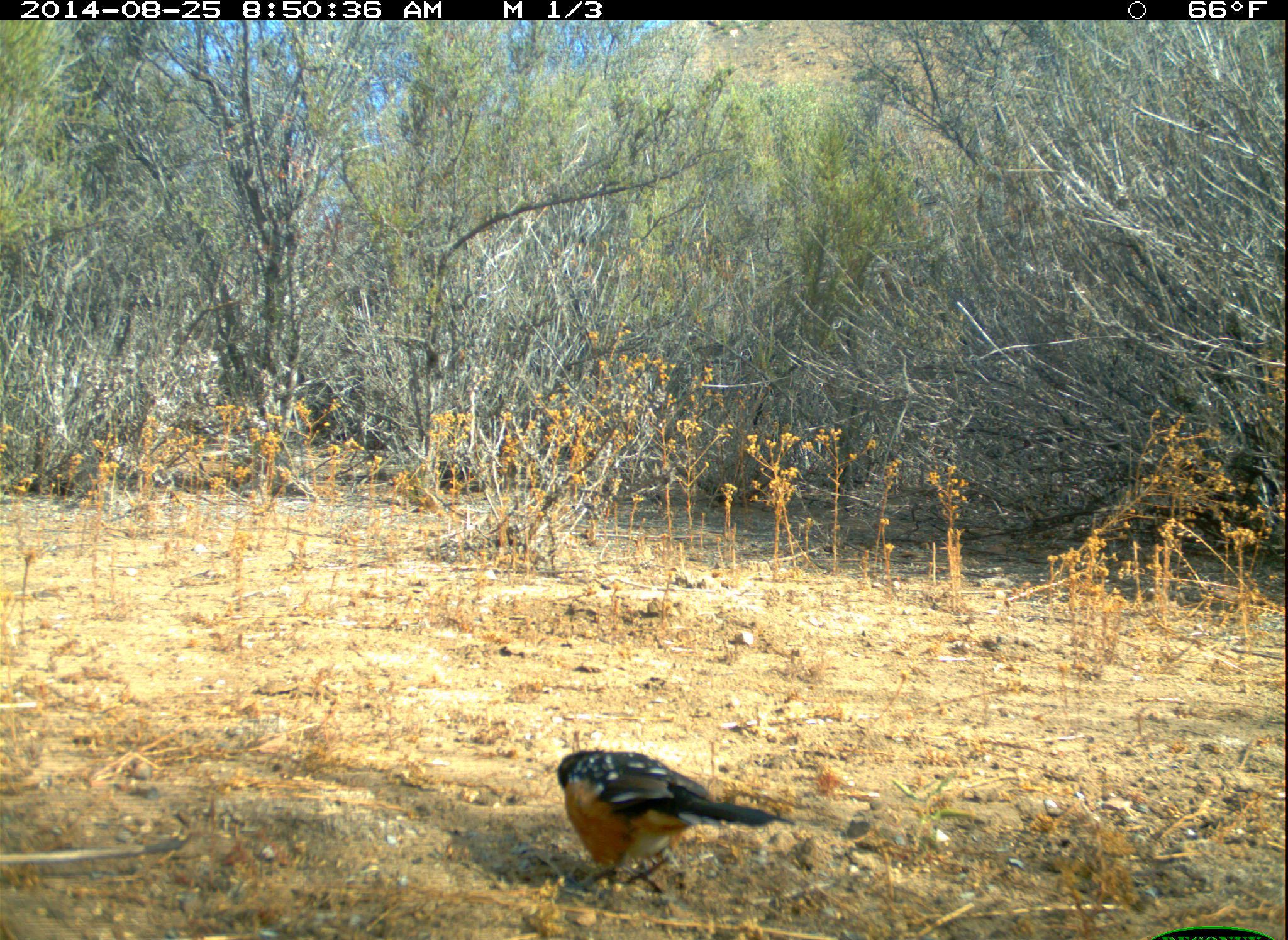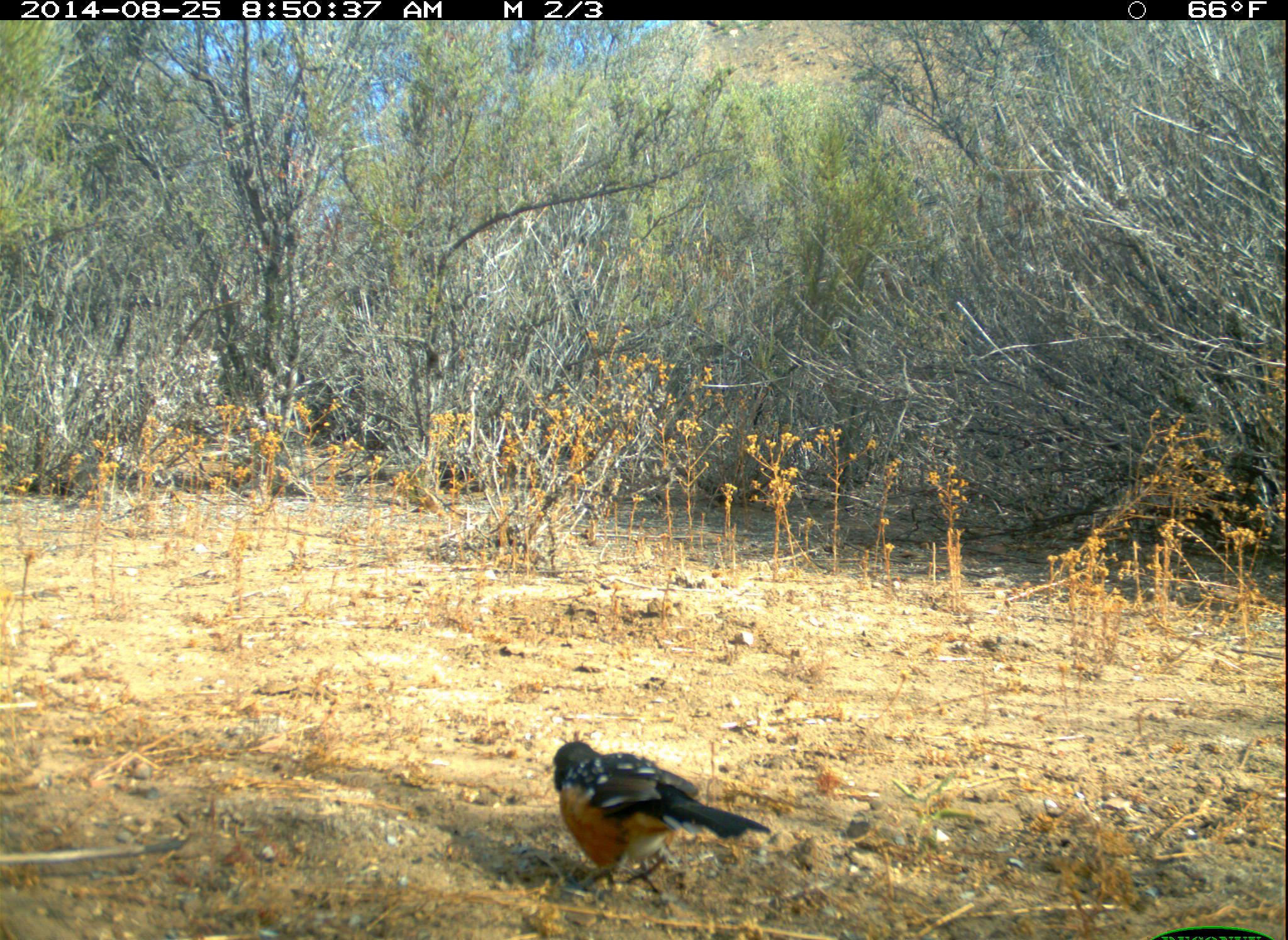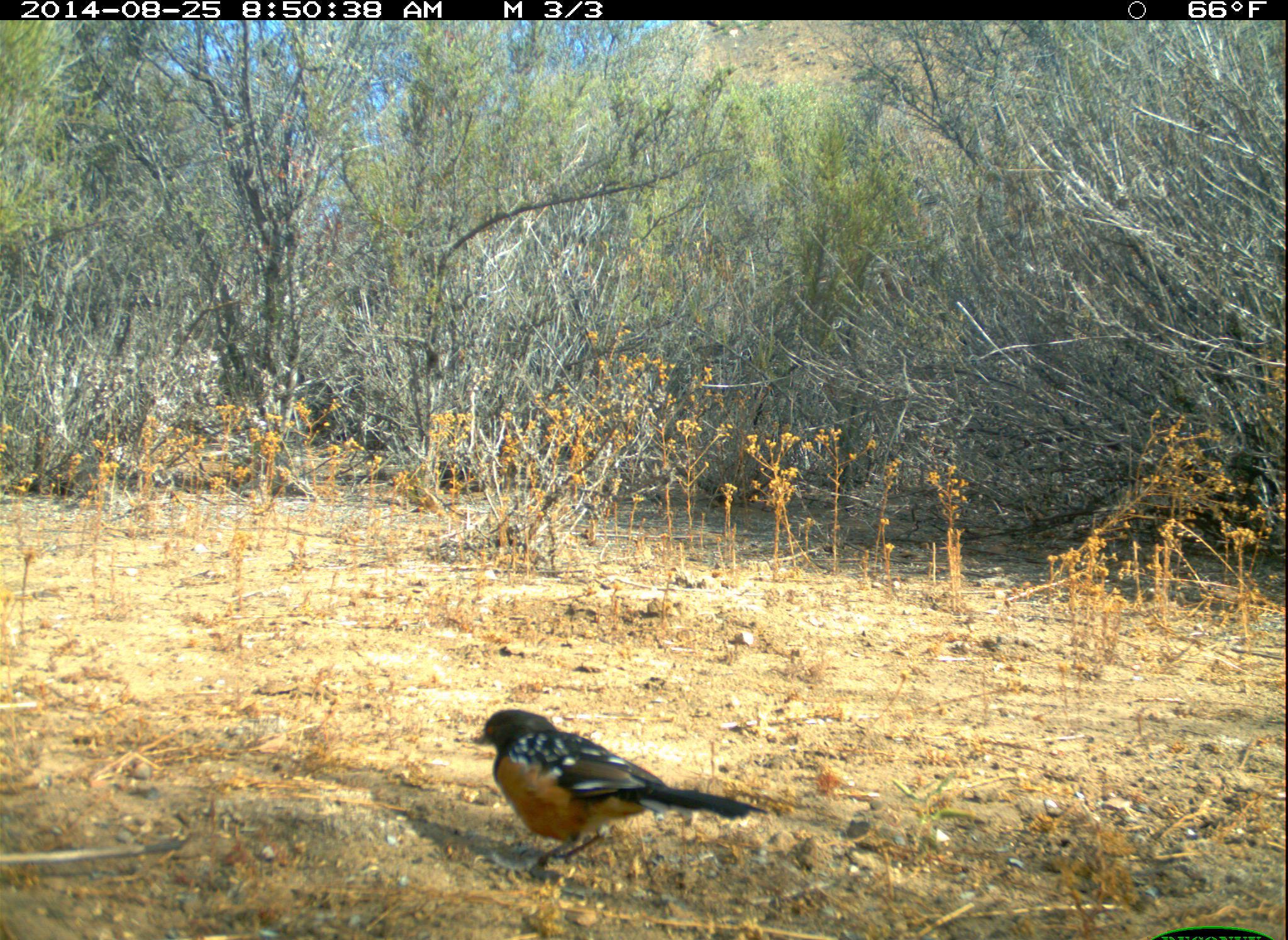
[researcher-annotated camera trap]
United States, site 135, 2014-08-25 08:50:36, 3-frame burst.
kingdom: Animalia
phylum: Chordata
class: Aves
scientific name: Aves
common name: bird